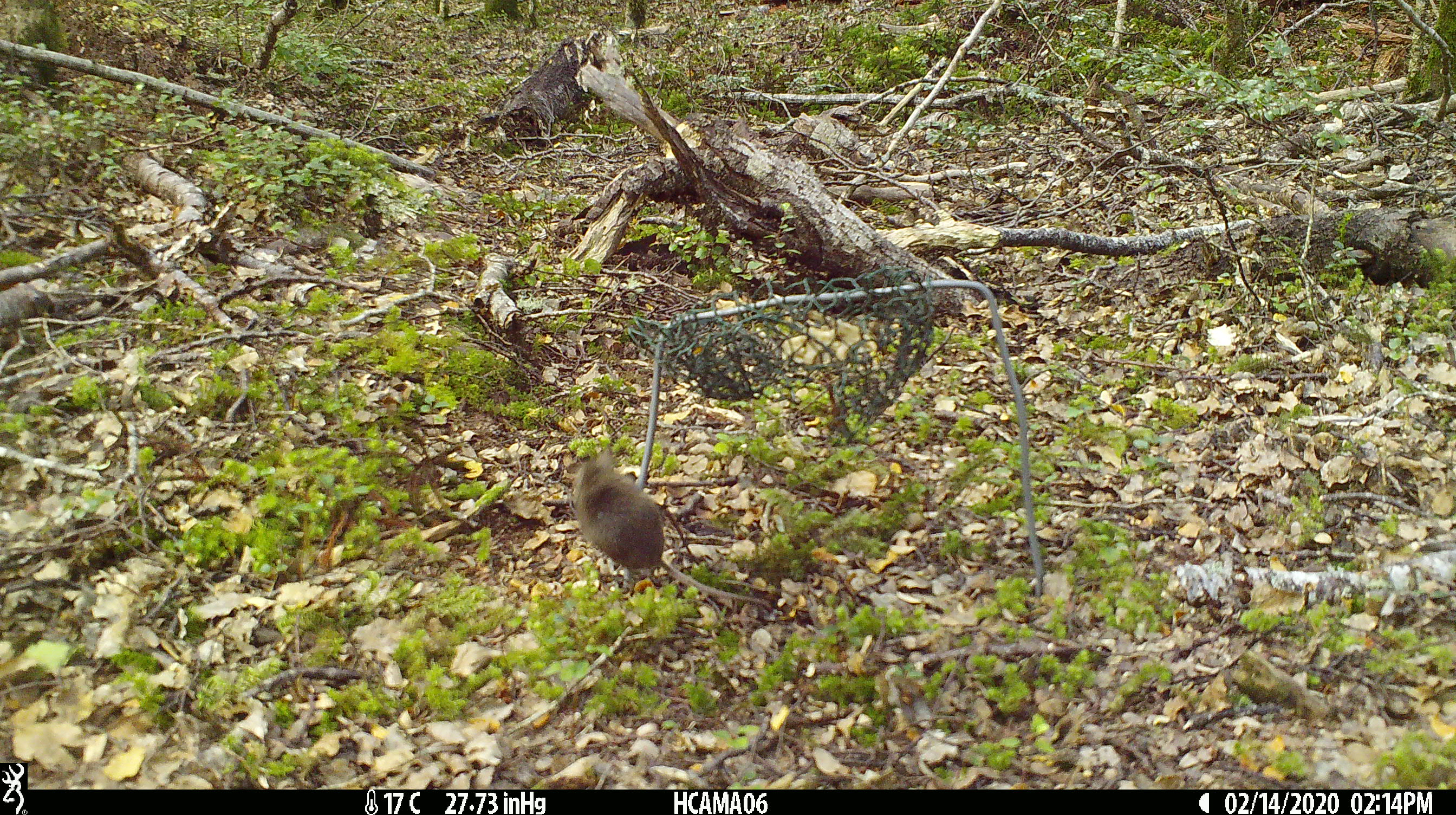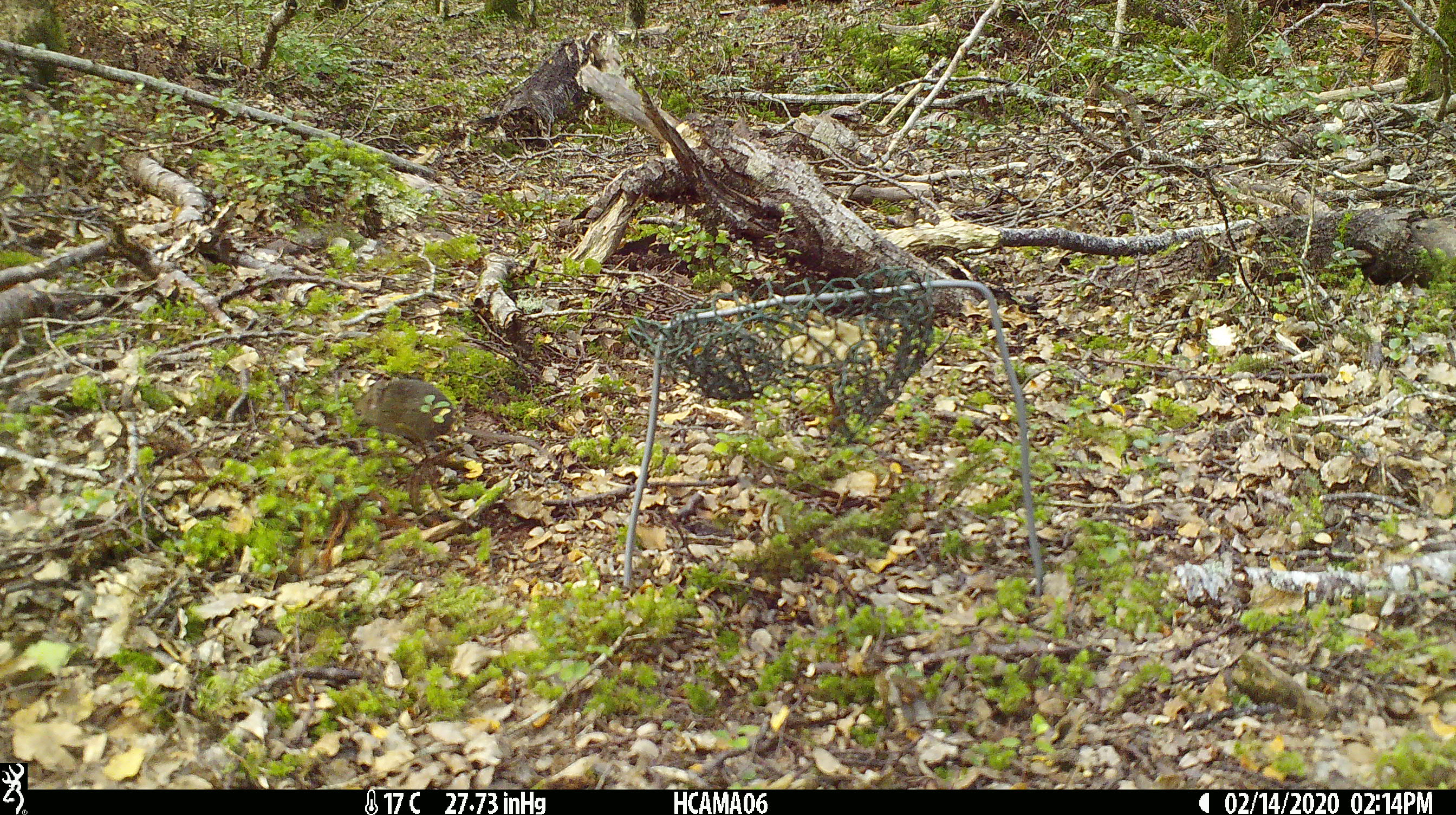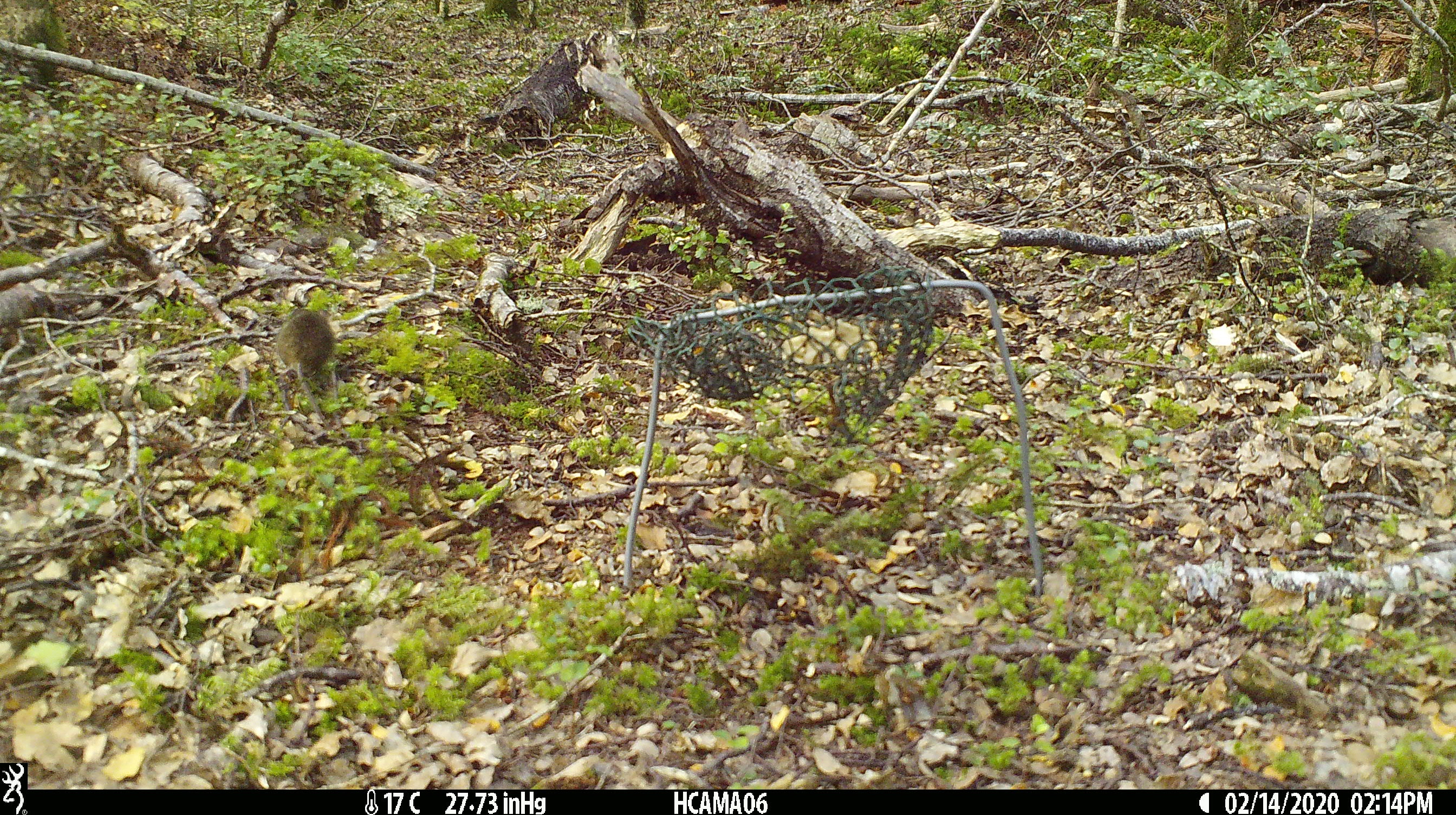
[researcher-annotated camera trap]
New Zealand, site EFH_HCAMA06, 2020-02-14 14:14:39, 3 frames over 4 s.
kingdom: Animalia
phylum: Chordata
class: Mammalia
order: Rodentia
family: Muridae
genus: Mus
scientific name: Mus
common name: mouse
Mouse (Mus).